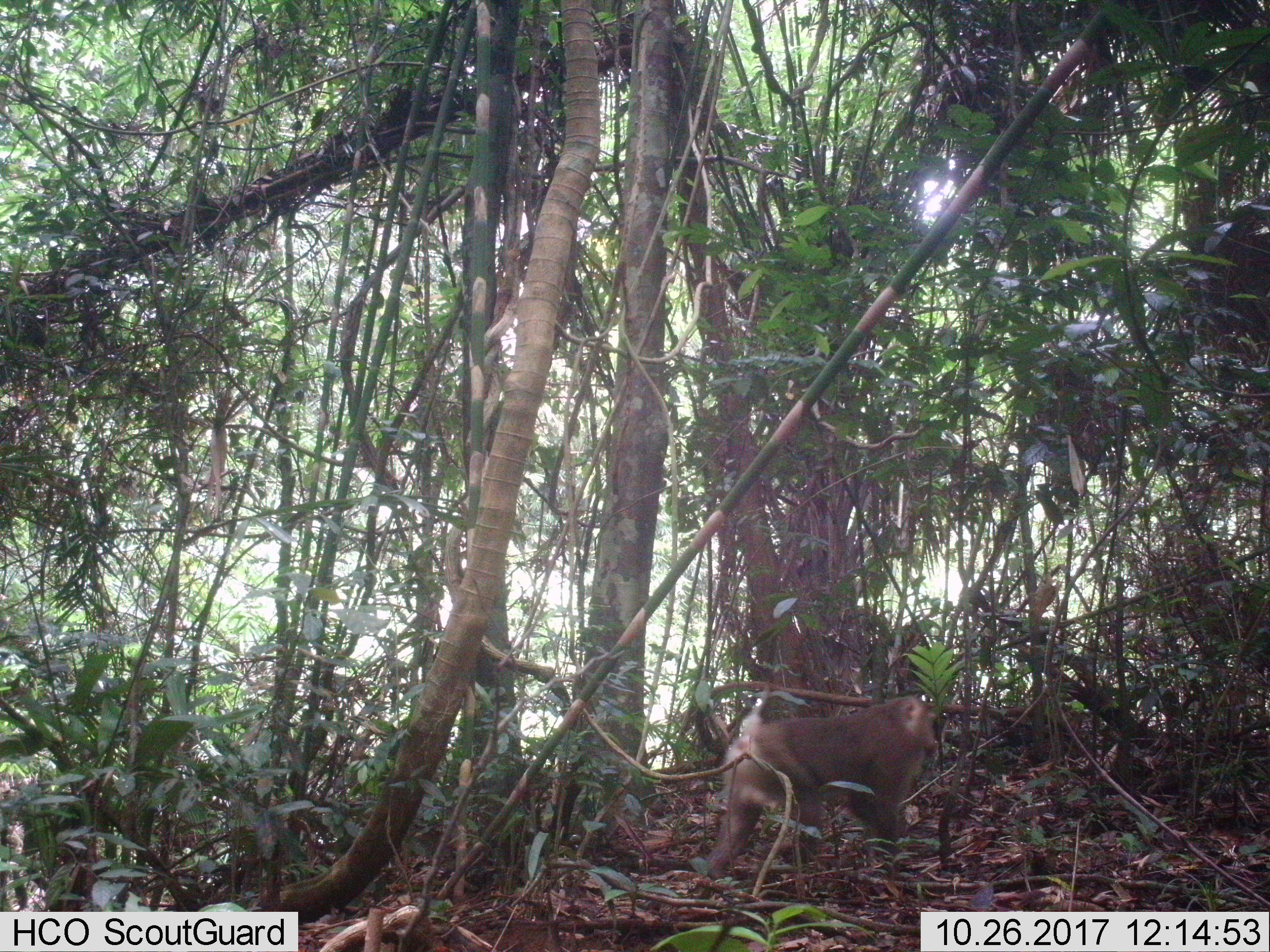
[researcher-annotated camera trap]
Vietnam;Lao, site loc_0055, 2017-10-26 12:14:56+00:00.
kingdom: Animalia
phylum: Chordata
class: Mammalia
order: Primates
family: Cercopithecidae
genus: Macaca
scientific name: Macaca nemestrina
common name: pig-tailed macaque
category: pig tailed macaque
Pig tailed macaque (pig-tailed macaque) (Macaca nemestrina). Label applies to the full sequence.